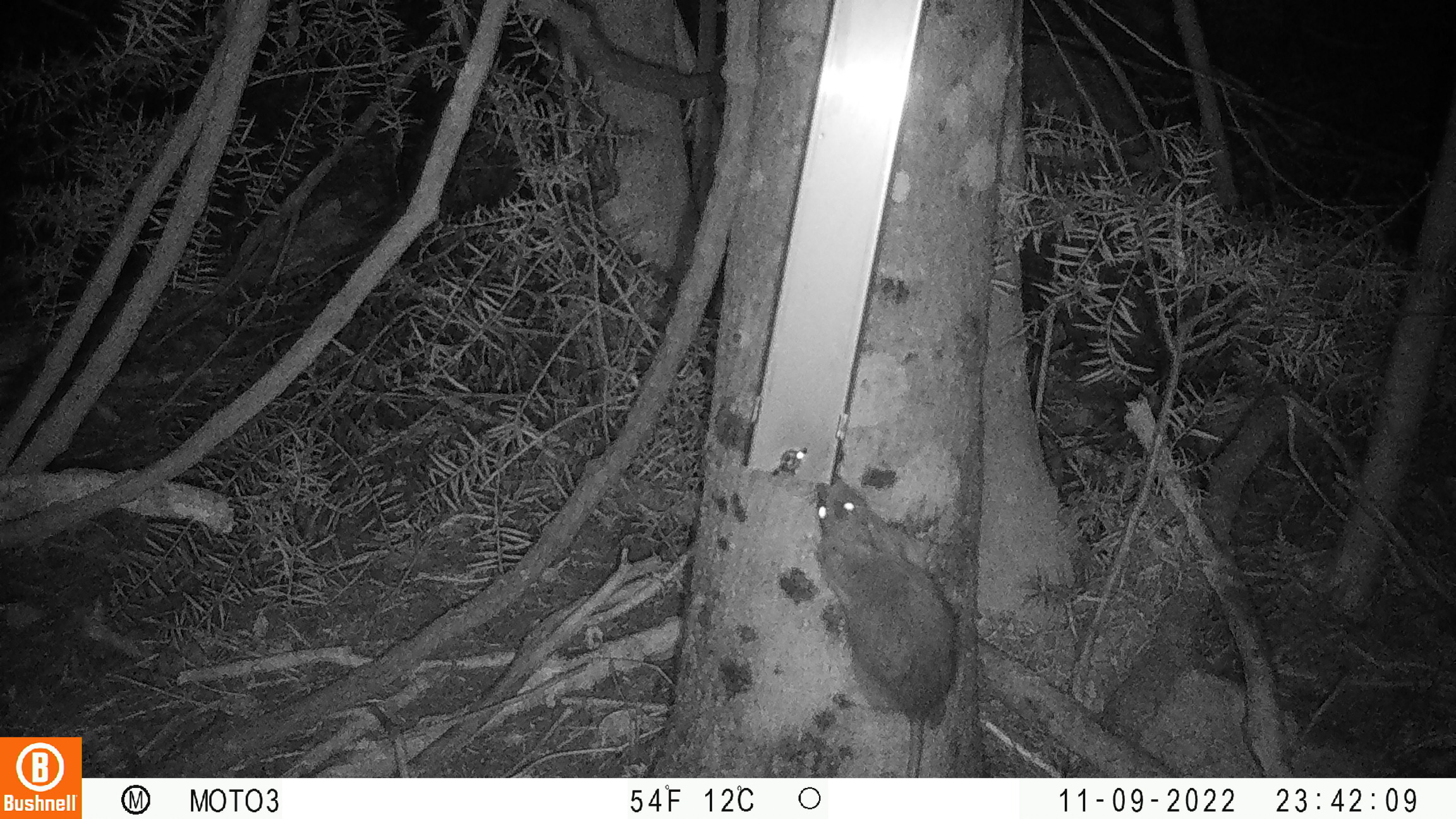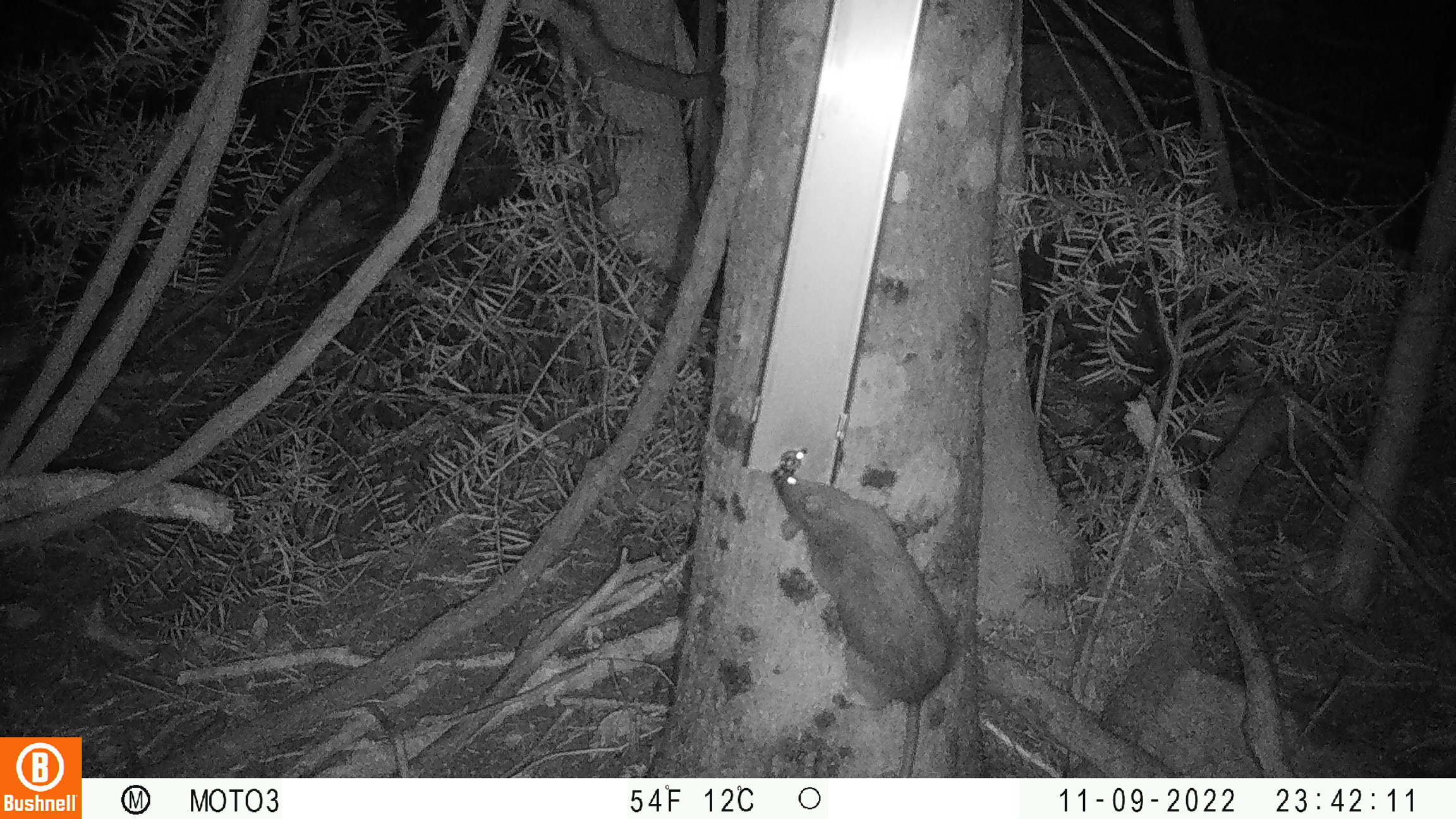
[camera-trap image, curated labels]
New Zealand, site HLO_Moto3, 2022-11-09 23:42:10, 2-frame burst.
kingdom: Animalia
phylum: Chordata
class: Mammalia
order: Rodentia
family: Muridae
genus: Rattus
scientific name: Rattus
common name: rat